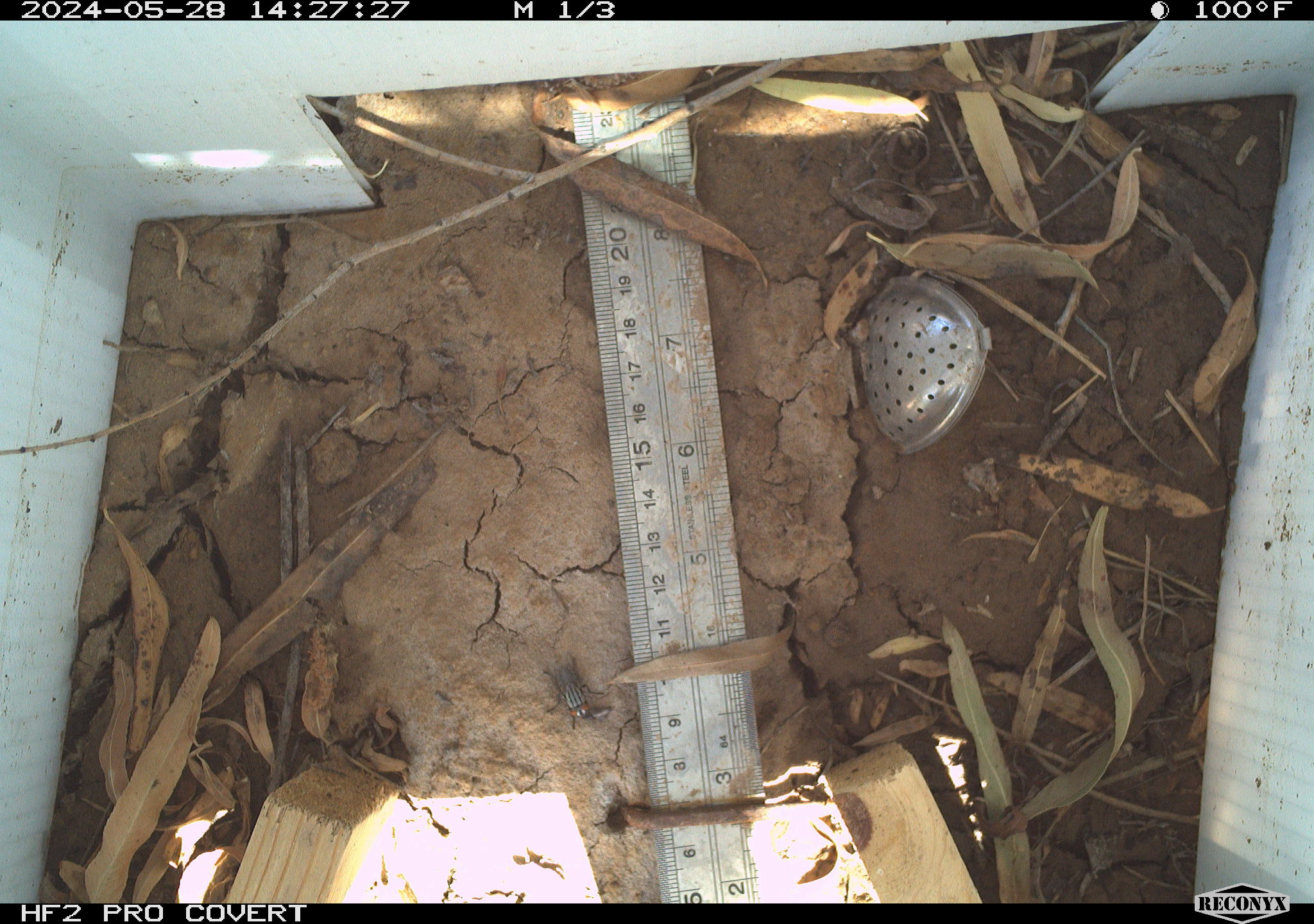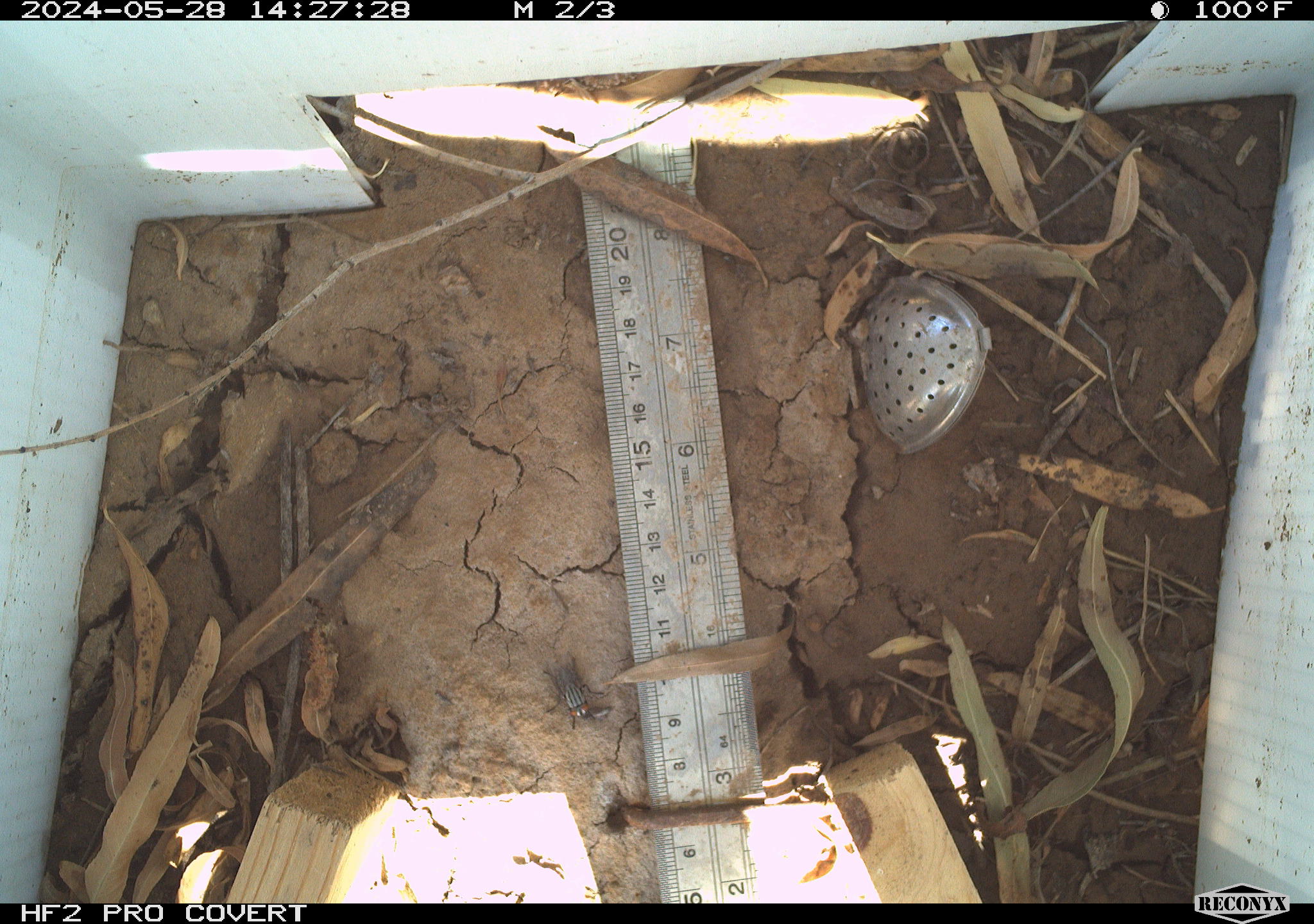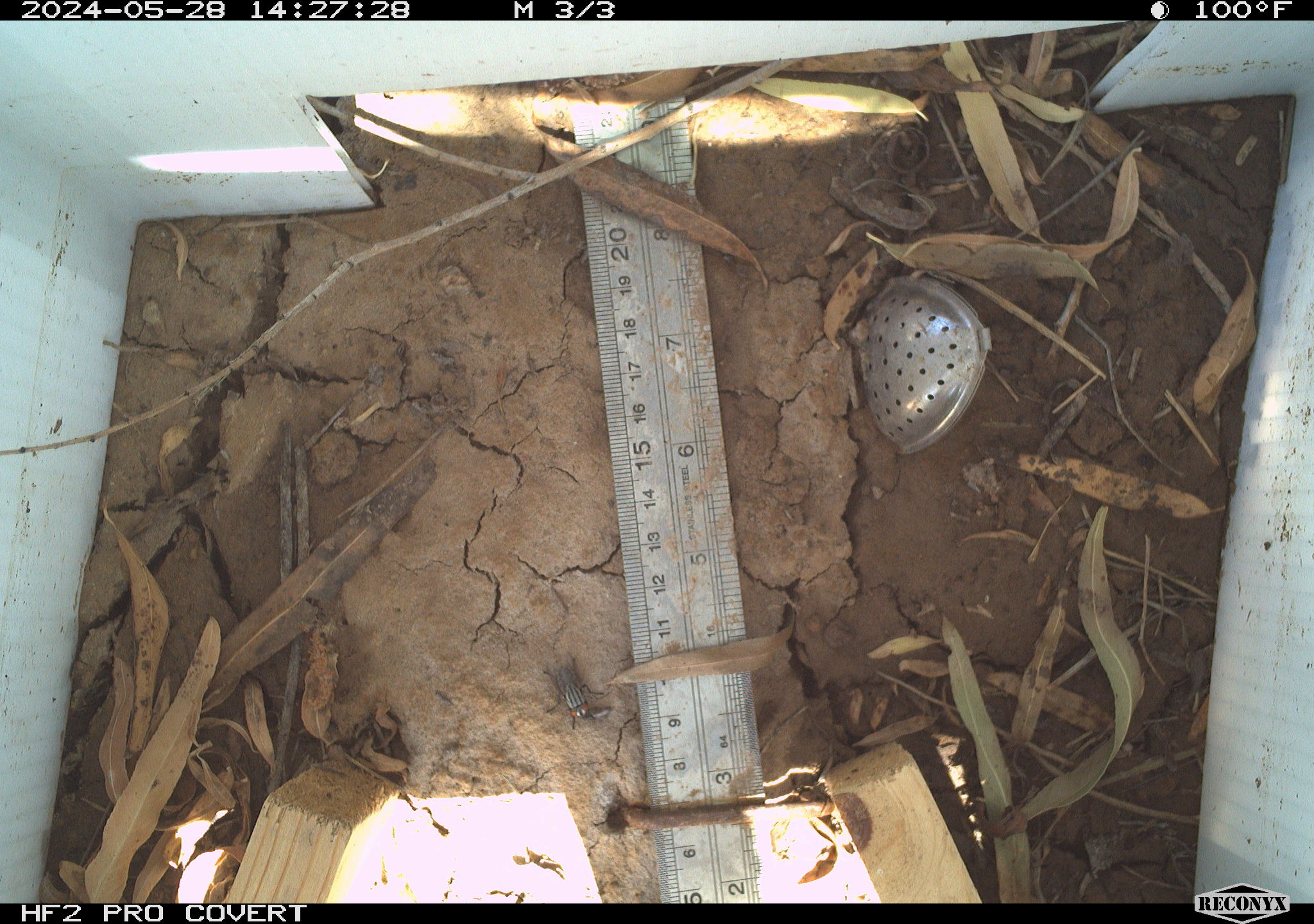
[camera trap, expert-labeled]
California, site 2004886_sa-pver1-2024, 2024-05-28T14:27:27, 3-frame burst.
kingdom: Animalia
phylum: Arthropoda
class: Insecta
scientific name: Insecta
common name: insect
Insect (Insecta).